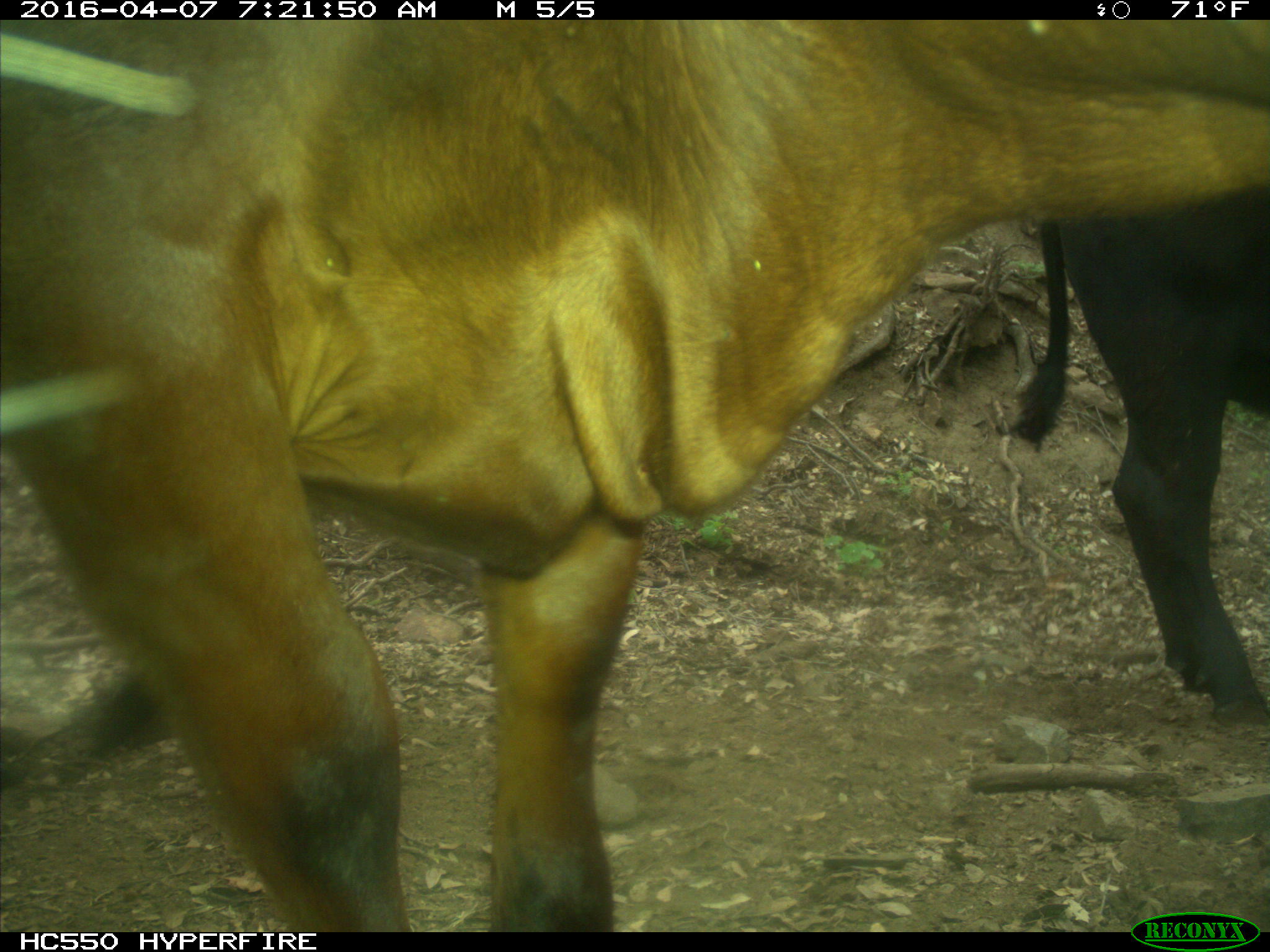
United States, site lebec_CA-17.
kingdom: Animalia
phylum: Chordata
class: Mammalia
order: Artiodactyla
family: Bovidae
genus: Bos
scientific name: Bos taurus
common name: domestic cow